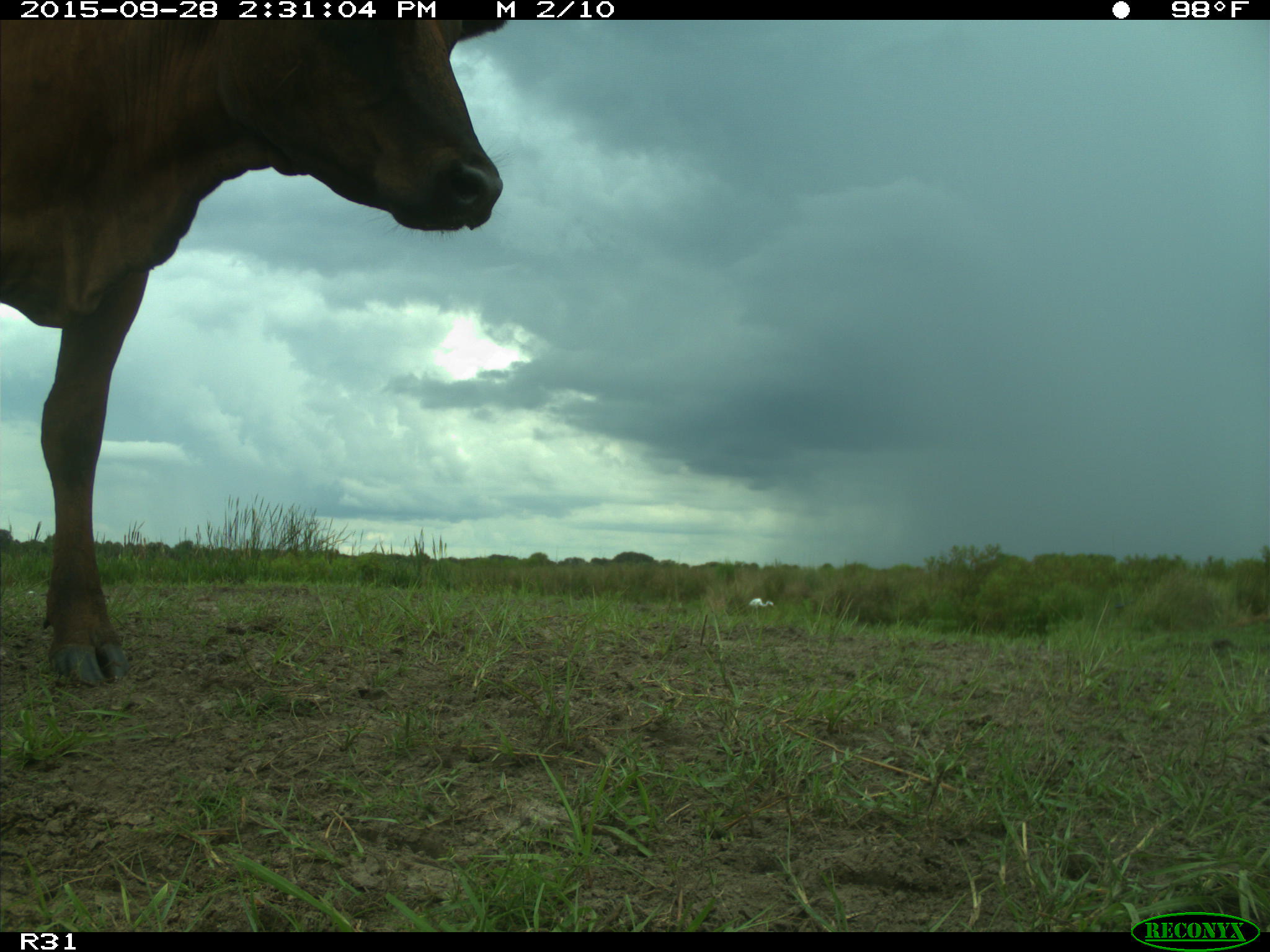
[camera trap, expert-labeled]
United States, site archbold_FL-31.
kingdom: Animalia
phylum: Chordata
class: Mammalia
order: Artiodactyla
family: Bovidae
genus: Bos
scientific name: Bos taurus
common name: domestic cow